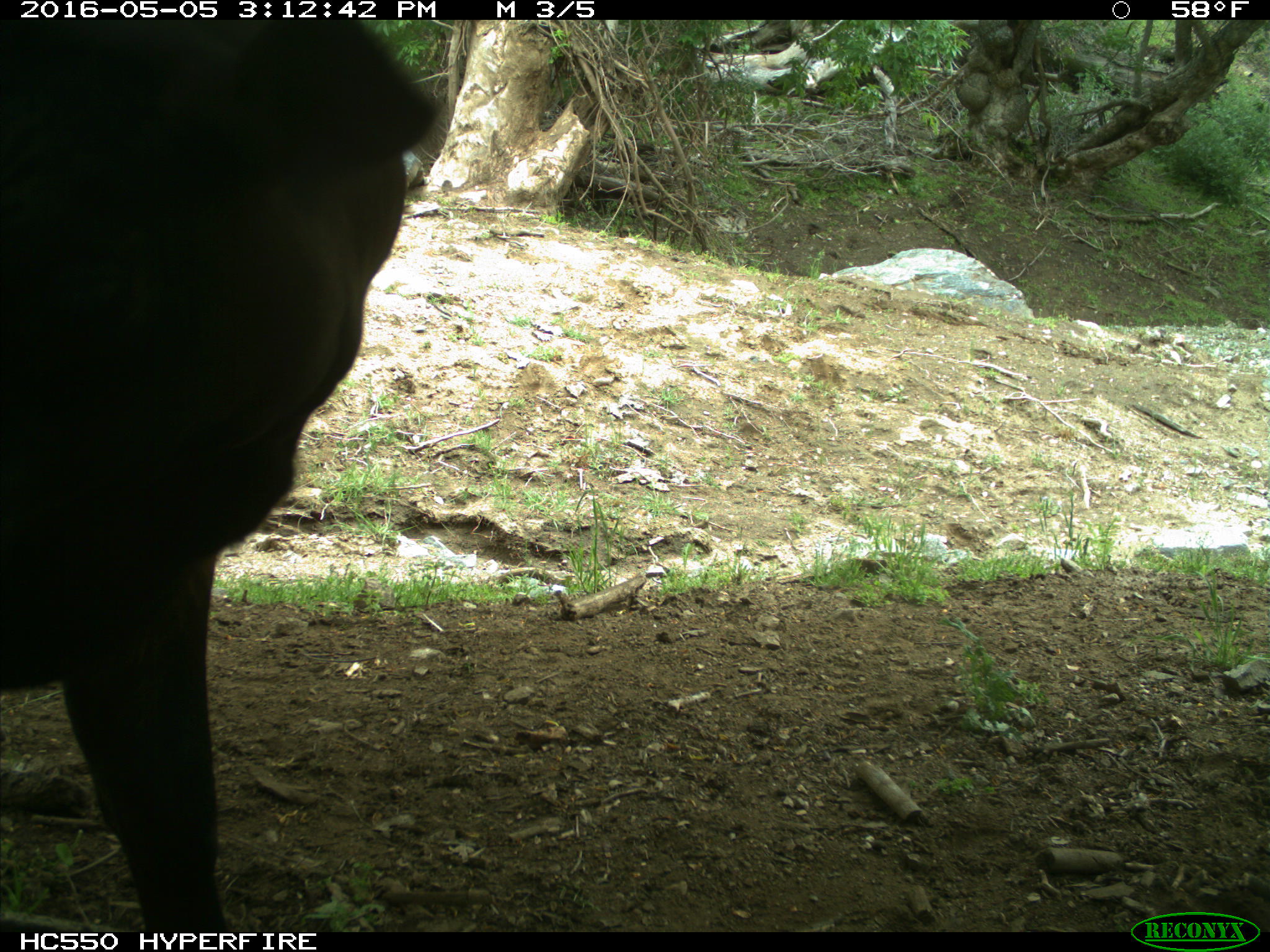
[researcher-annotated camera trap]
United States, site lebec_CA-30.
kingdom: Animalia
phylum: Chordata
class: Mammalia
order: Artiodactyla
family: Bovidae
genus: Bos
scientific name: Bos taurus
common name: domestic cow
Bos taurus (domestic cow).